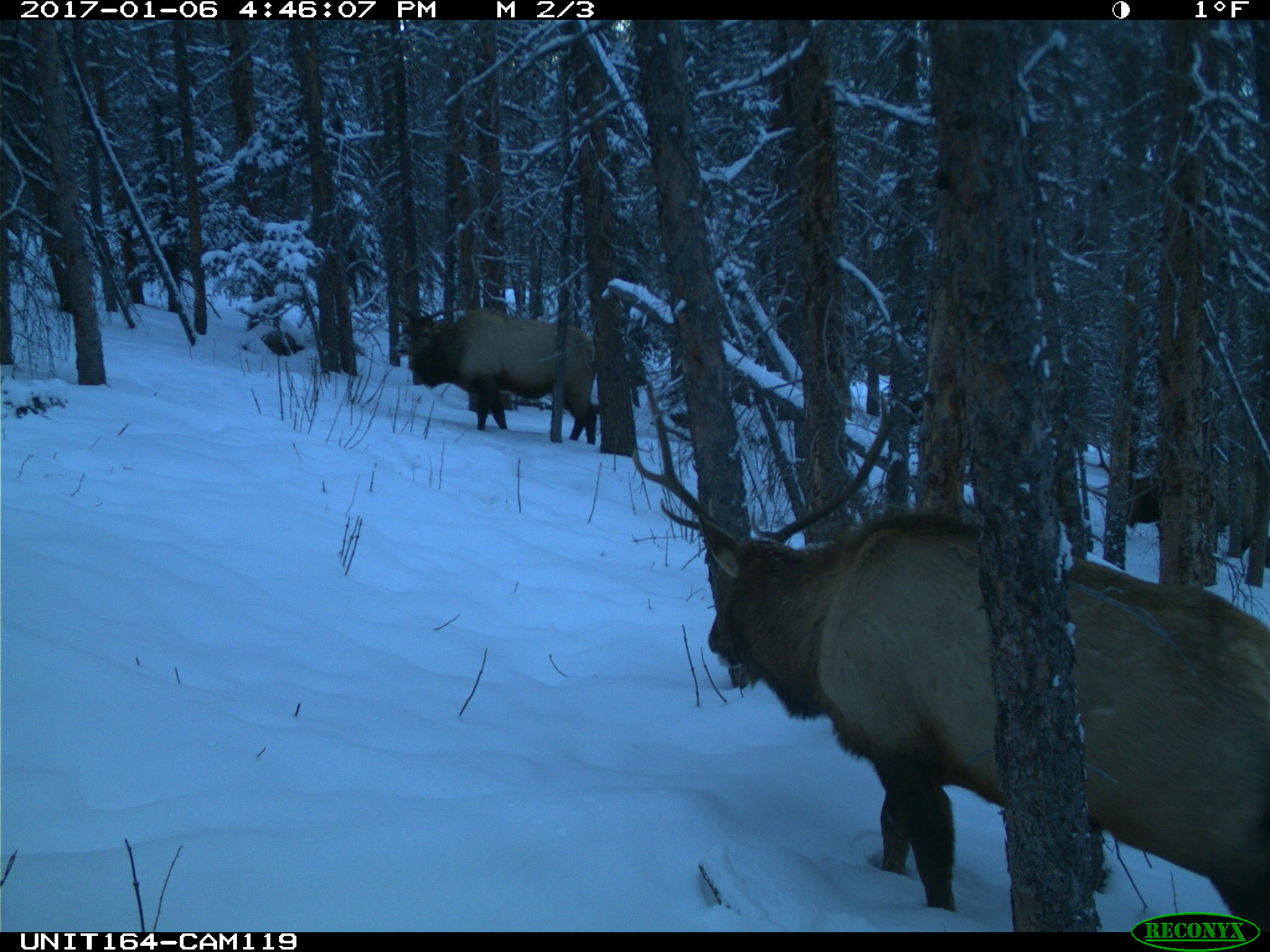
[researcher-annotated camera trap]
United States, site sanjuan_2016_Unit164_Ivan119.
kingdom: Animalia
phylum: Chordata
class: Mammalia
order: Artiodactyla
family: Cervidae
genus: Cervus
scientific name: Cervus elaphus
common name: red deer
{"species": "Cervus elaphus (red deer)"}